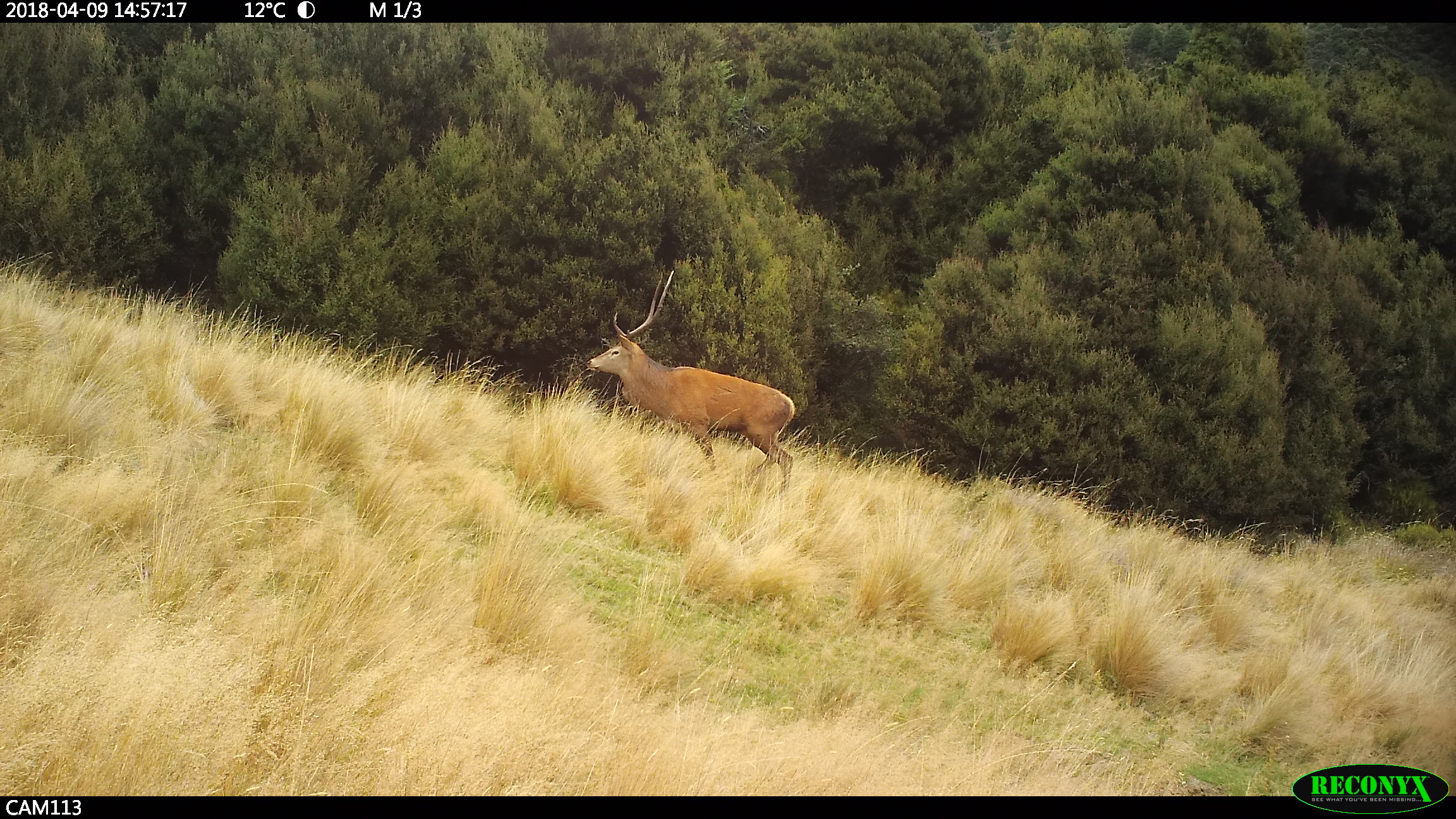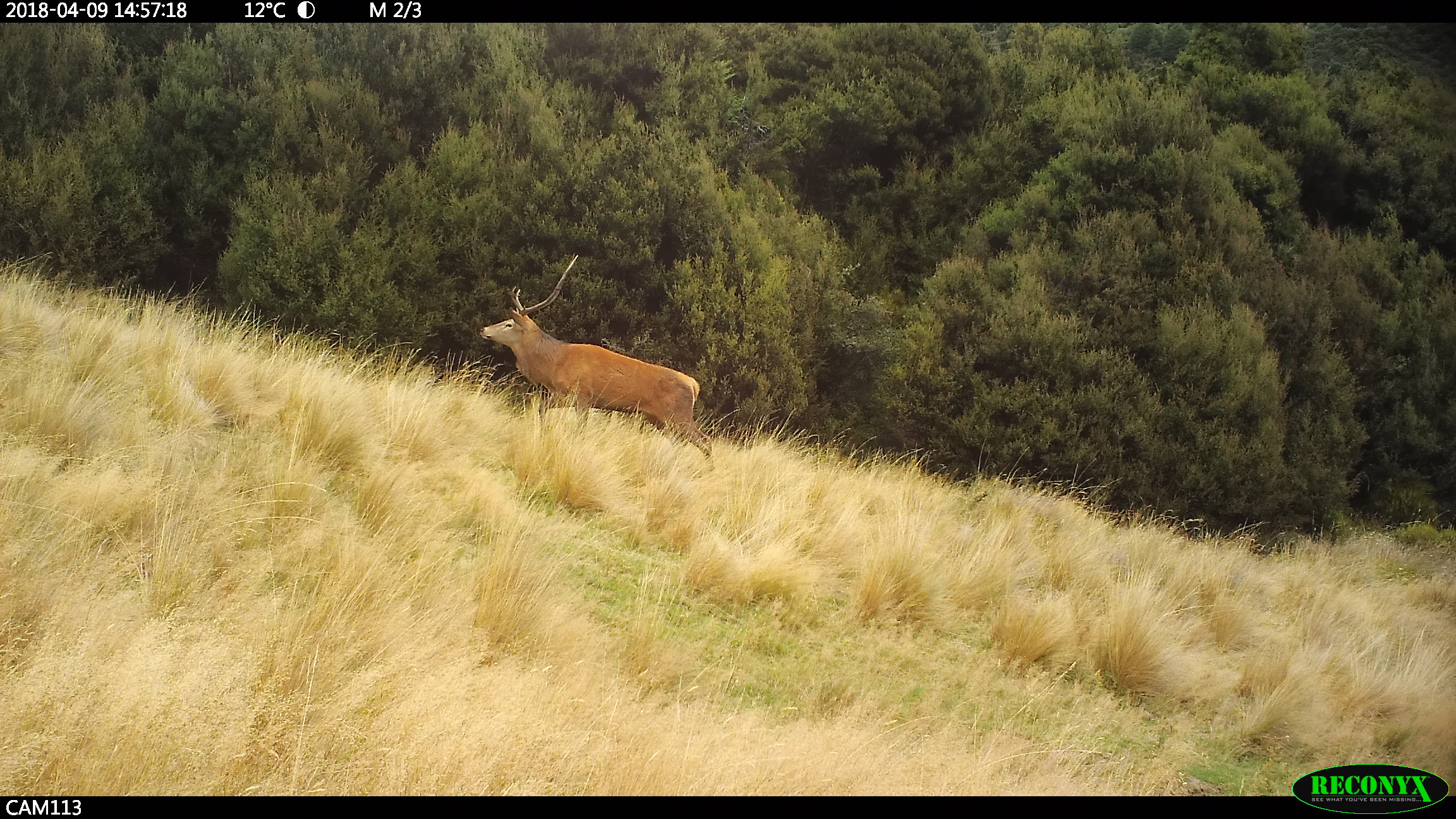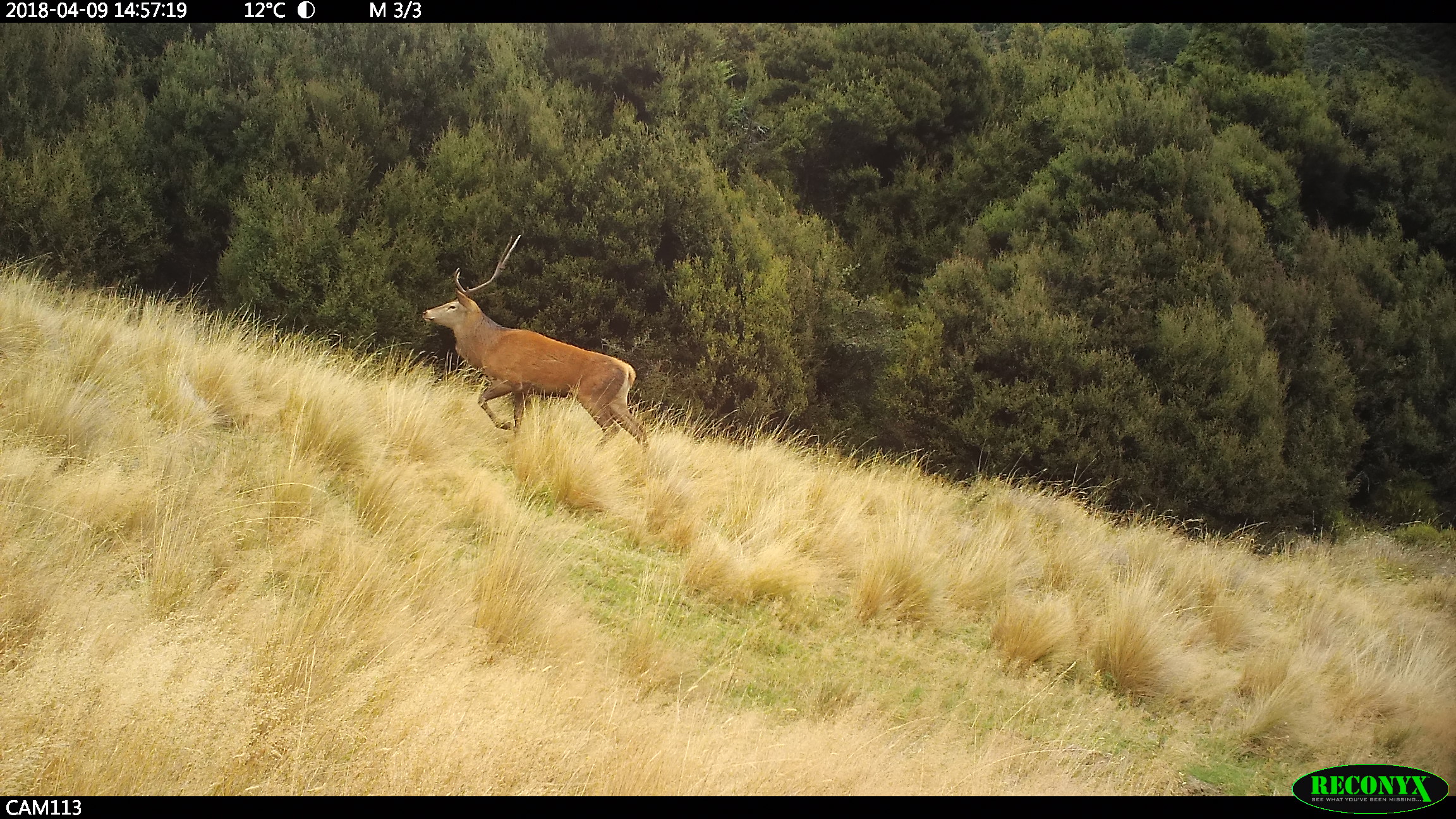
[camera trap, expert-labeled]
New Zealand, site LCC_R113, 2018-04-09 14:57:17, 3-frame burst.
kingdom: Animalia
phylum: Chordata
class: Mammalia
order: Artiodactyla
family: Cervidae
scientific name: Cervidae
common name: deer